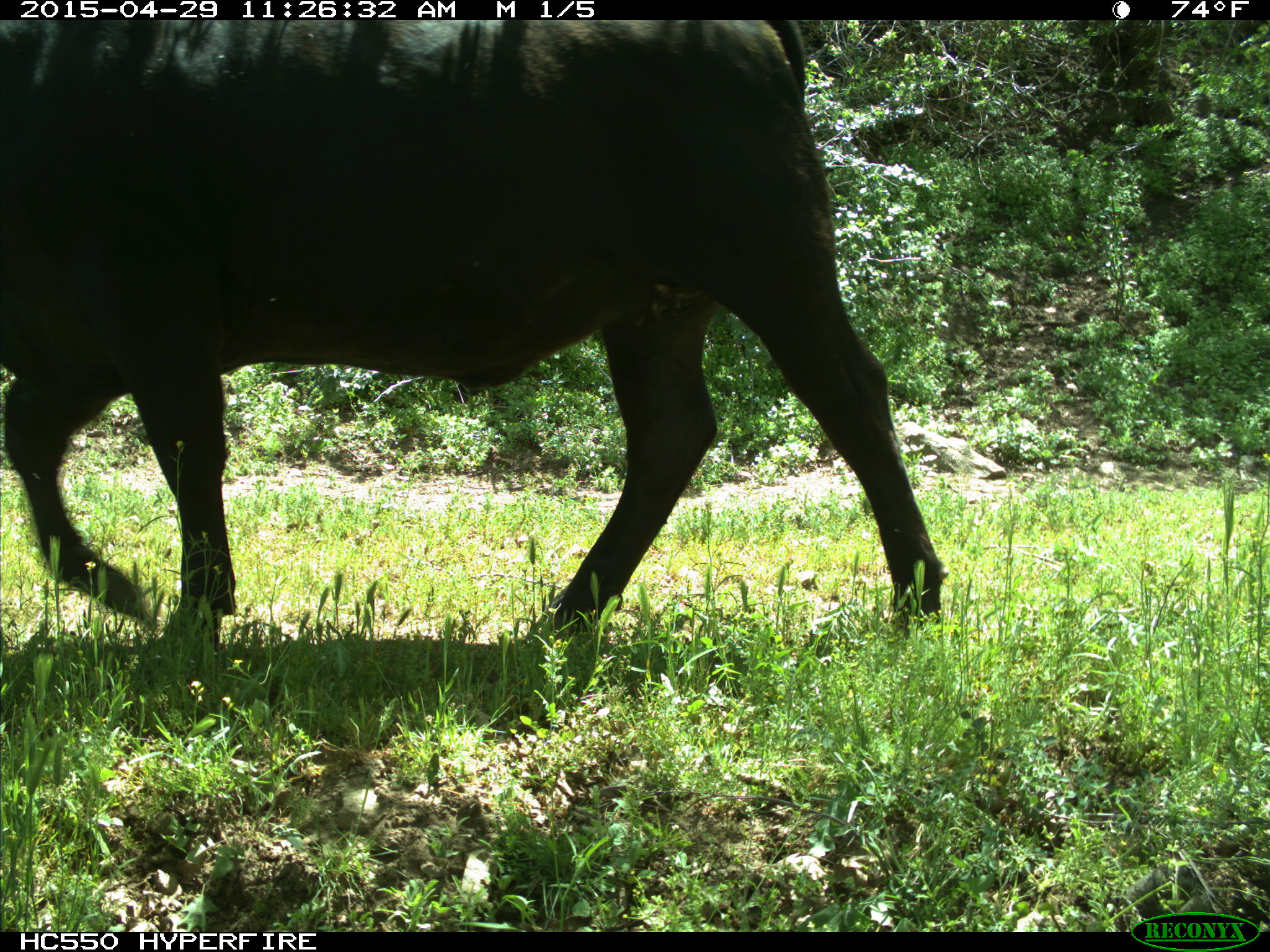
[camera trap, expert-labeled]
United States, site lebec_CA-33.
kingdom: Animalia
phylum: Chordata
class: Mammalia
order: Artiodactyla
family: Bovidae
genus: Bos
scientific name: Bos taurus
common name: domestic cow